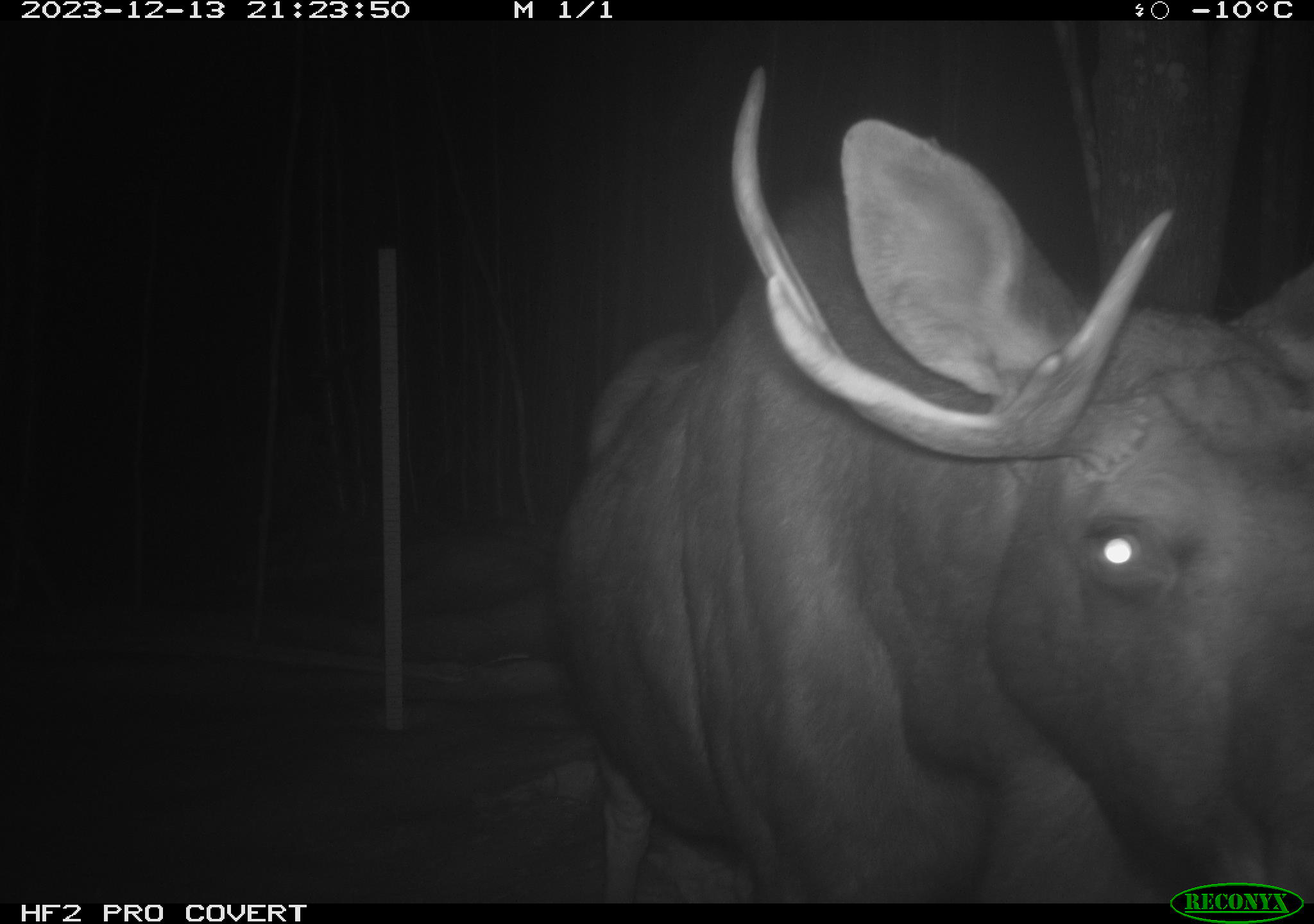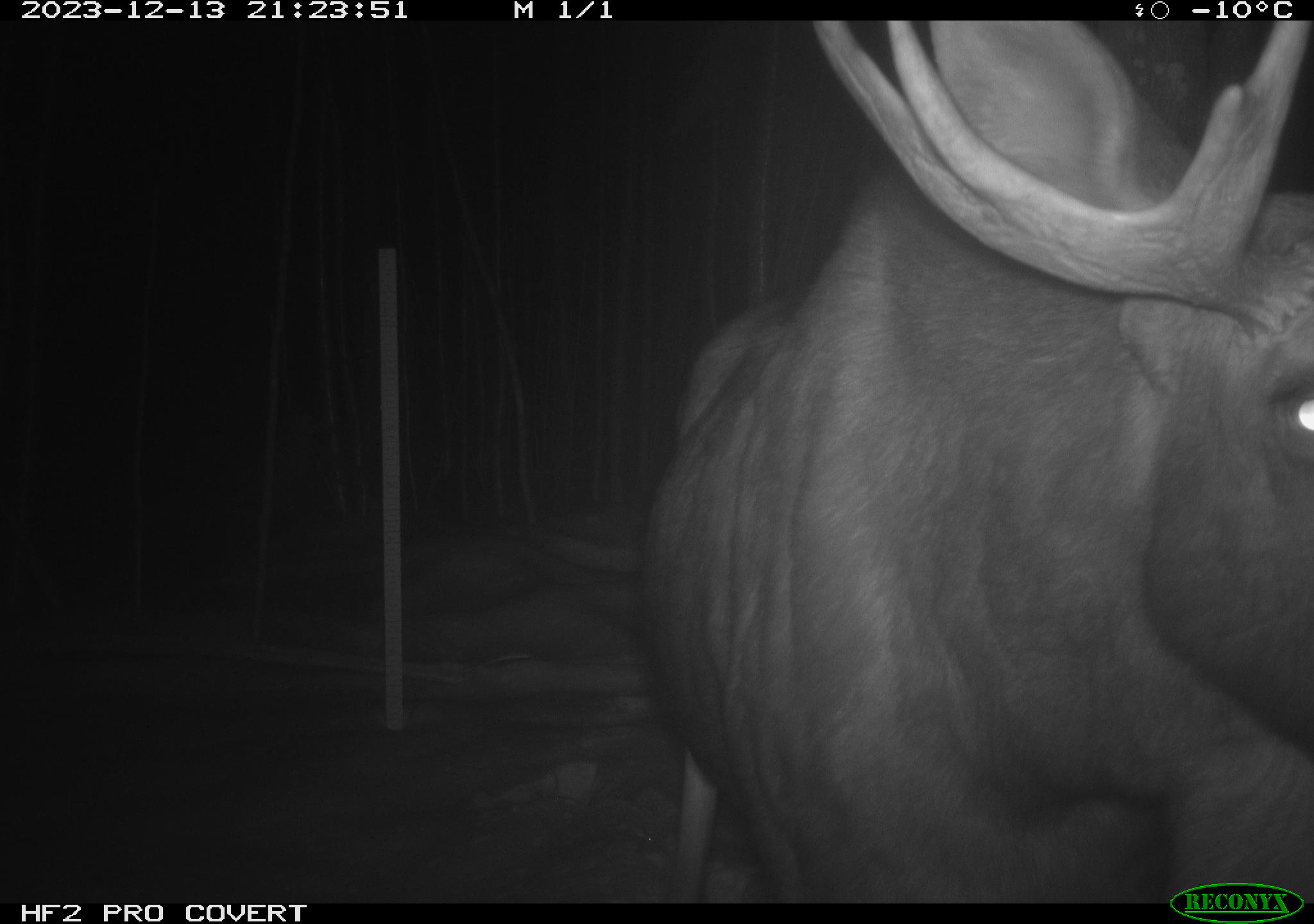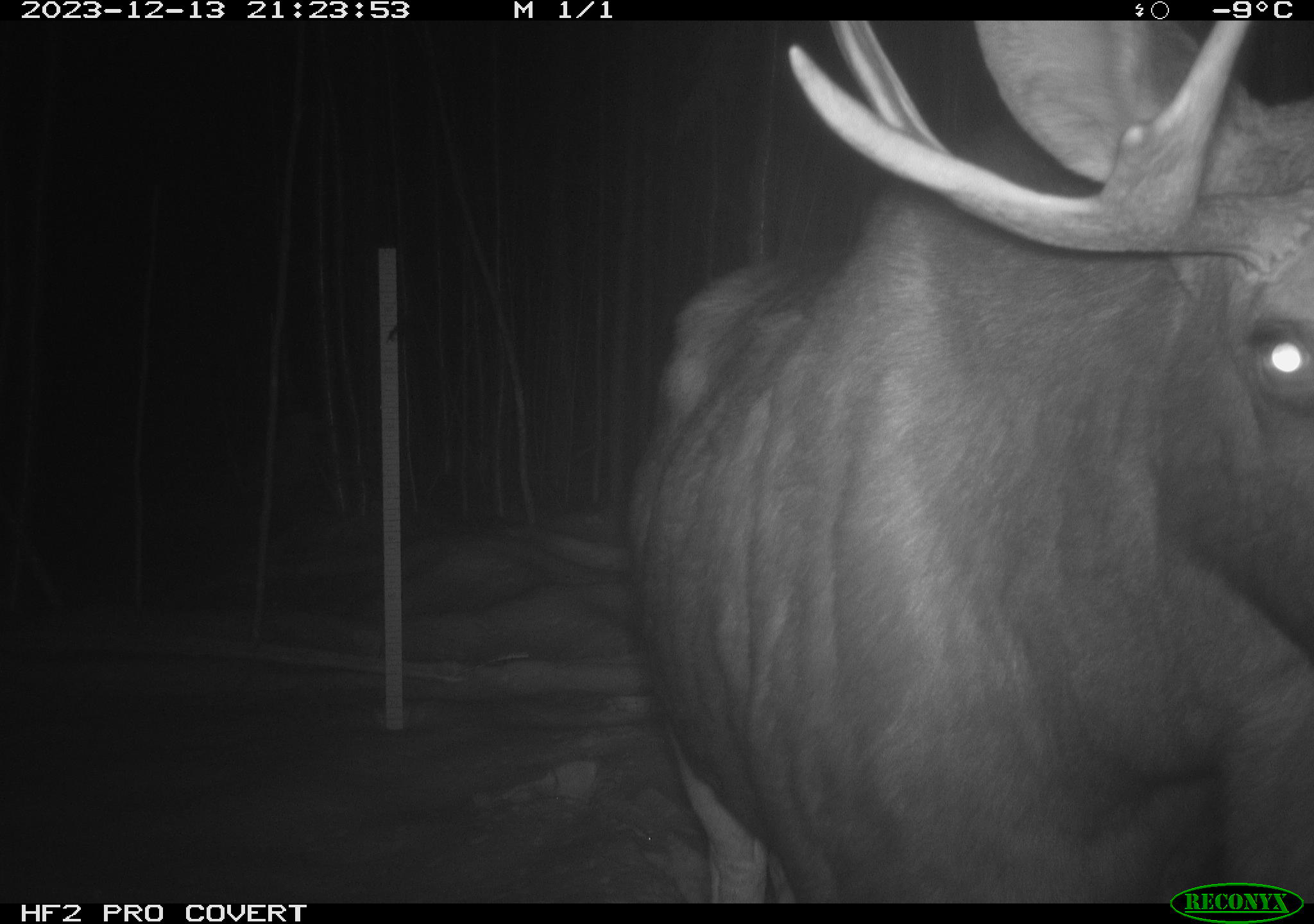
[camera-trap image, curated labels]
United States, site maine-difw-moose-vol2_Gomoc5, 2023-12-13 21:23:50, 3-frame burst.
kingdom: Animalia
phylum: Chordata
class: Mammalia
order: Artiodactyla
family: Cervidae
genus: Alces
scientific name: Alces alces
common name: moose